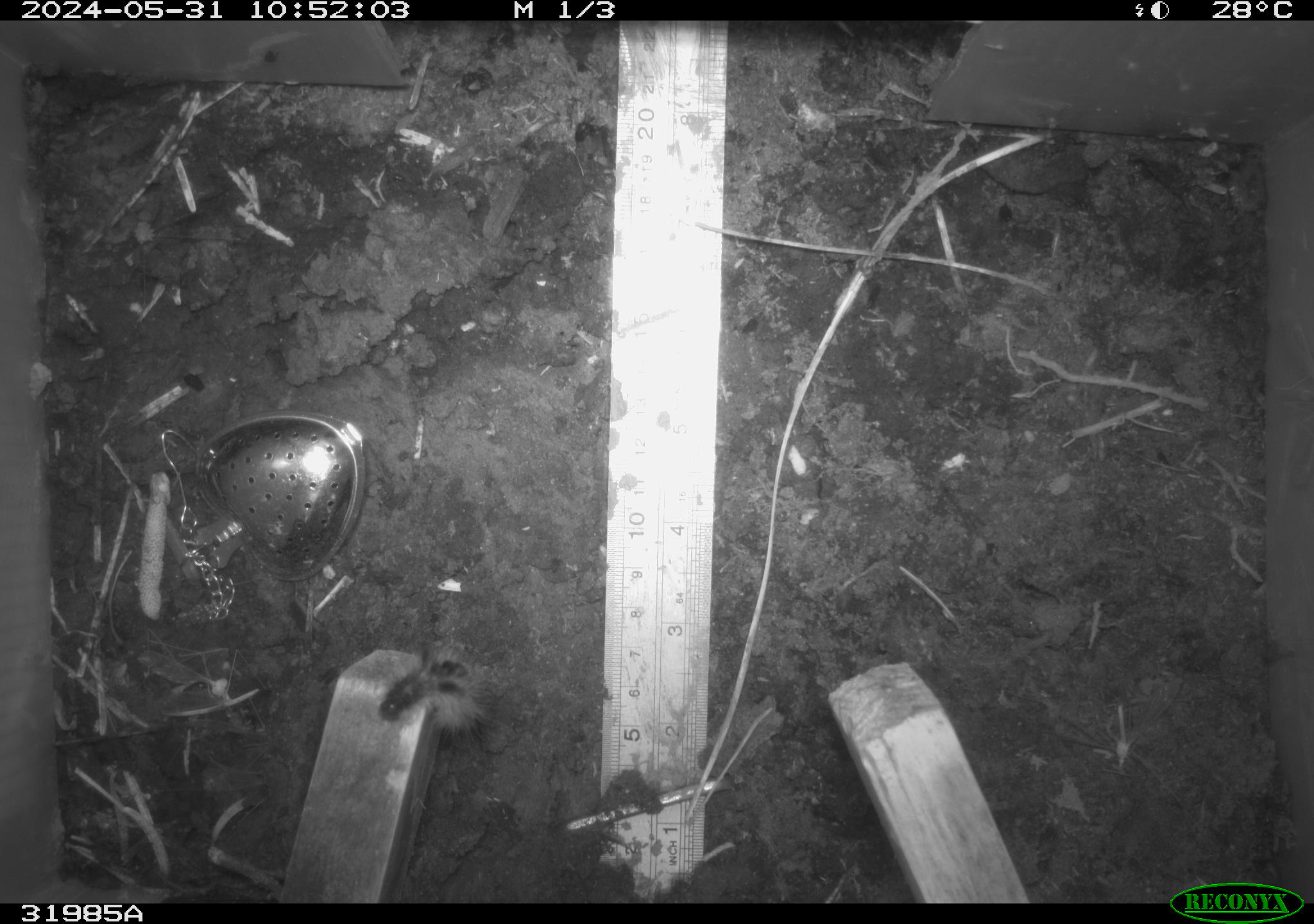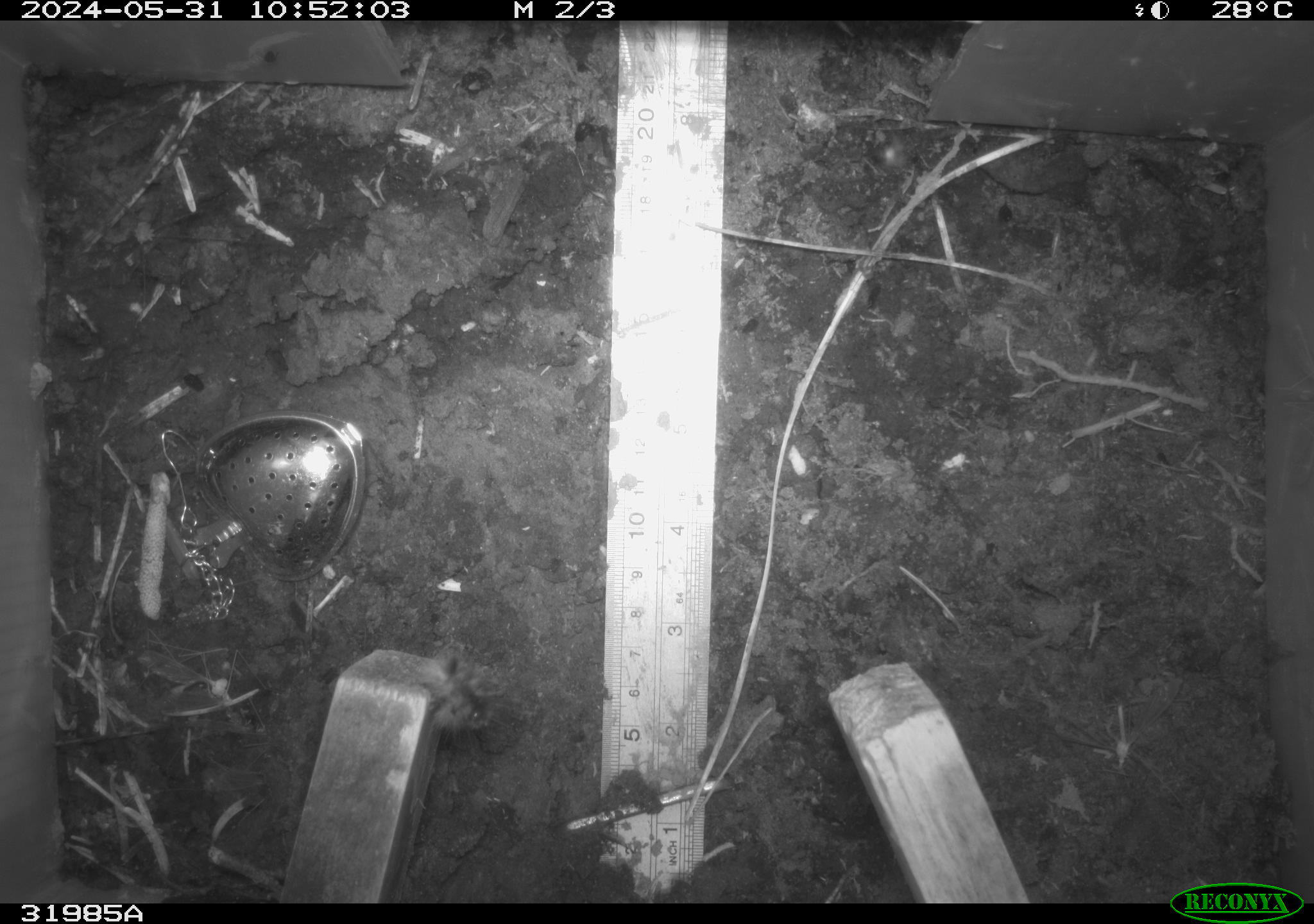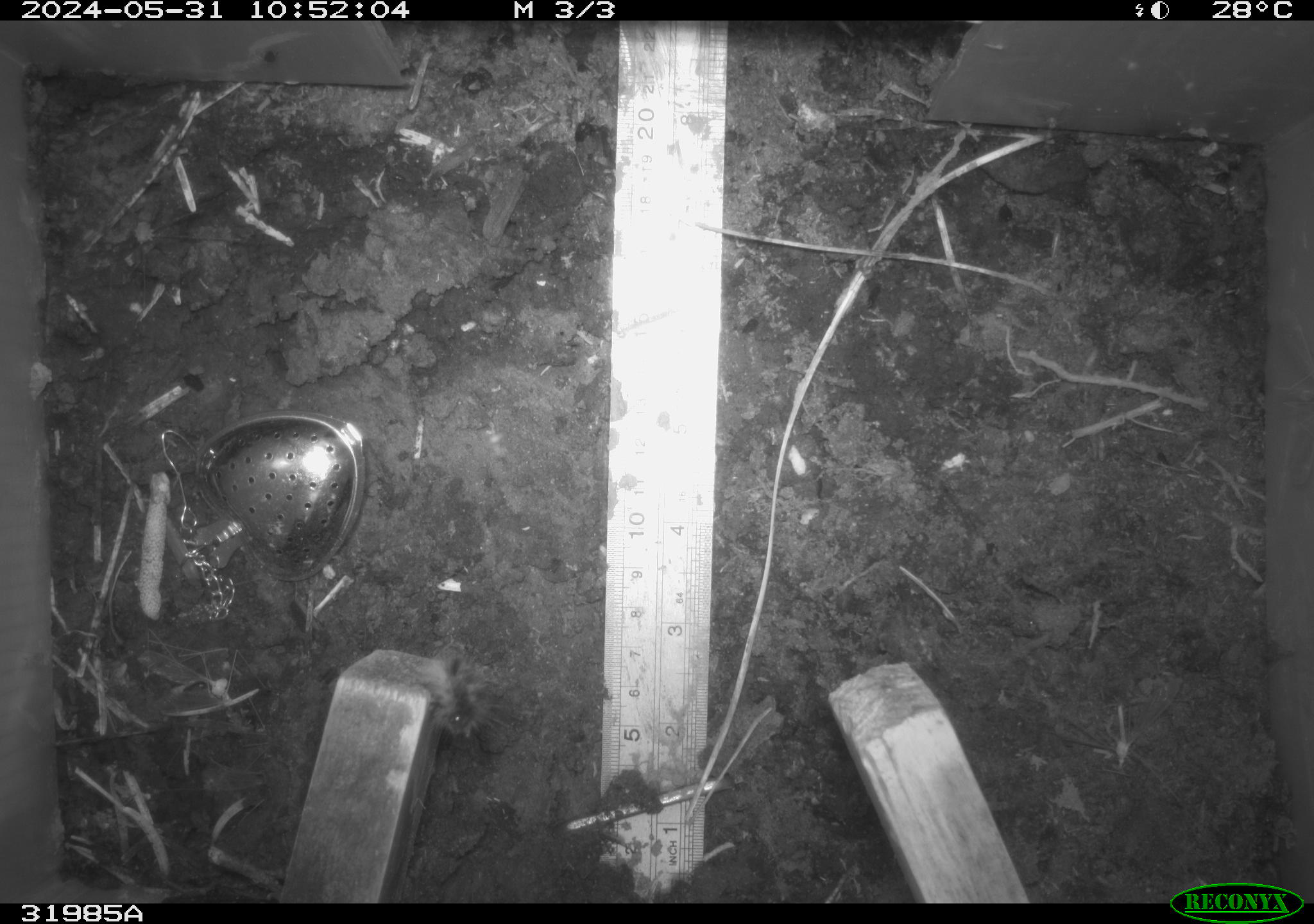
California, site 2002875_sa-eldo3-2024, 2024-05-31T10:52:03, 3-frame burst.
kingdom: Animalia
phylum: Arthropoda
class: Insecta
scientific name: Insecta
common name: insect